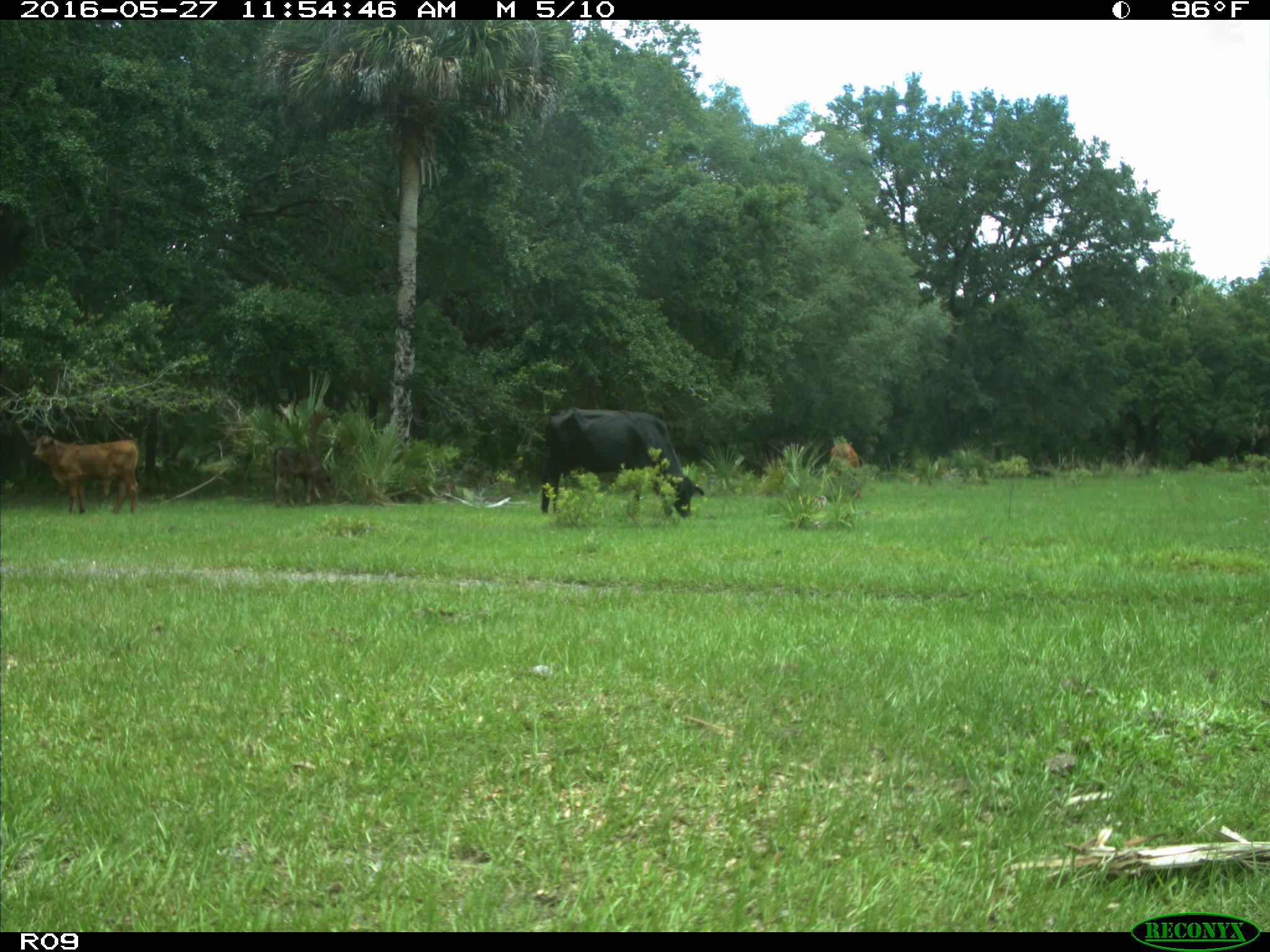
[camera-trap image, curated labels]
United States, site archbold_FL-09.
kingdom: Animalia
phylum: Chordata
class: Mammalia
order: Artiodactyla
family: Bovidae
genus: Bos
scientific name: Bos taurus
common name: domestic cow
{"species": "Bos taurus (domestic cow)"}